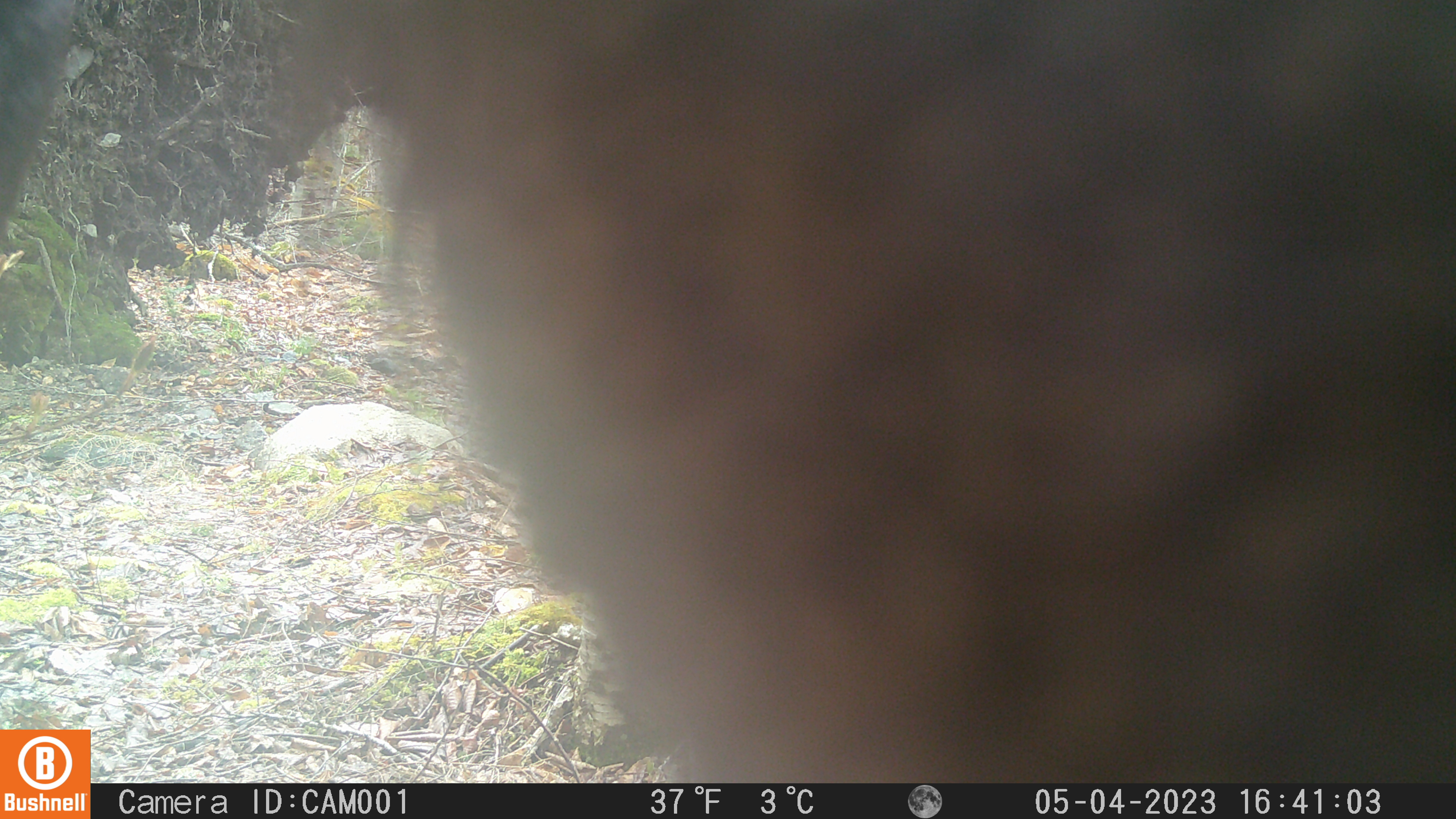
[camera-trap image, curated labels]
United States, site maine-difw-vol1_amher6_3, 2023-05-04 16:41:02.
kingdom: Animalia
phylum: Chordata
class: Mammalia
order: Artiodactyla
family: Cervidae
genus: Alces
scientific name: Alces alces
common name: moose